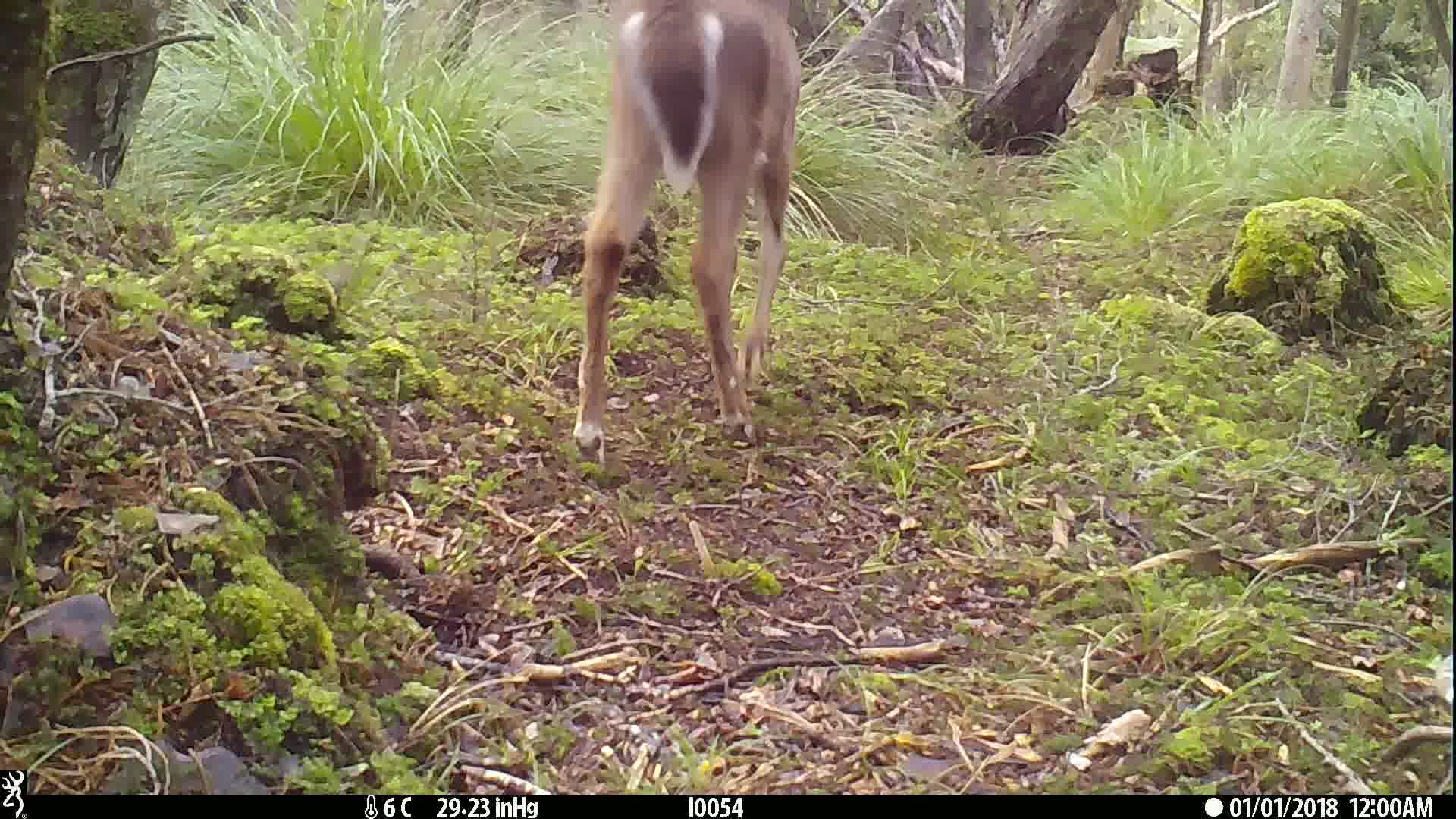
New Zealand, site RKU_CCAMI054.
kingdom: Animalia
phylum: Chordata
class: Mammalia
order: Artiodactyla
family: Cervidae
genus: Odocoileus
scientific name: Odocoileus virginianus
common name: white-tailed deer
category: white tailed deer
White tailed deer (white-tailed deer) (Odocoileus virginianus).